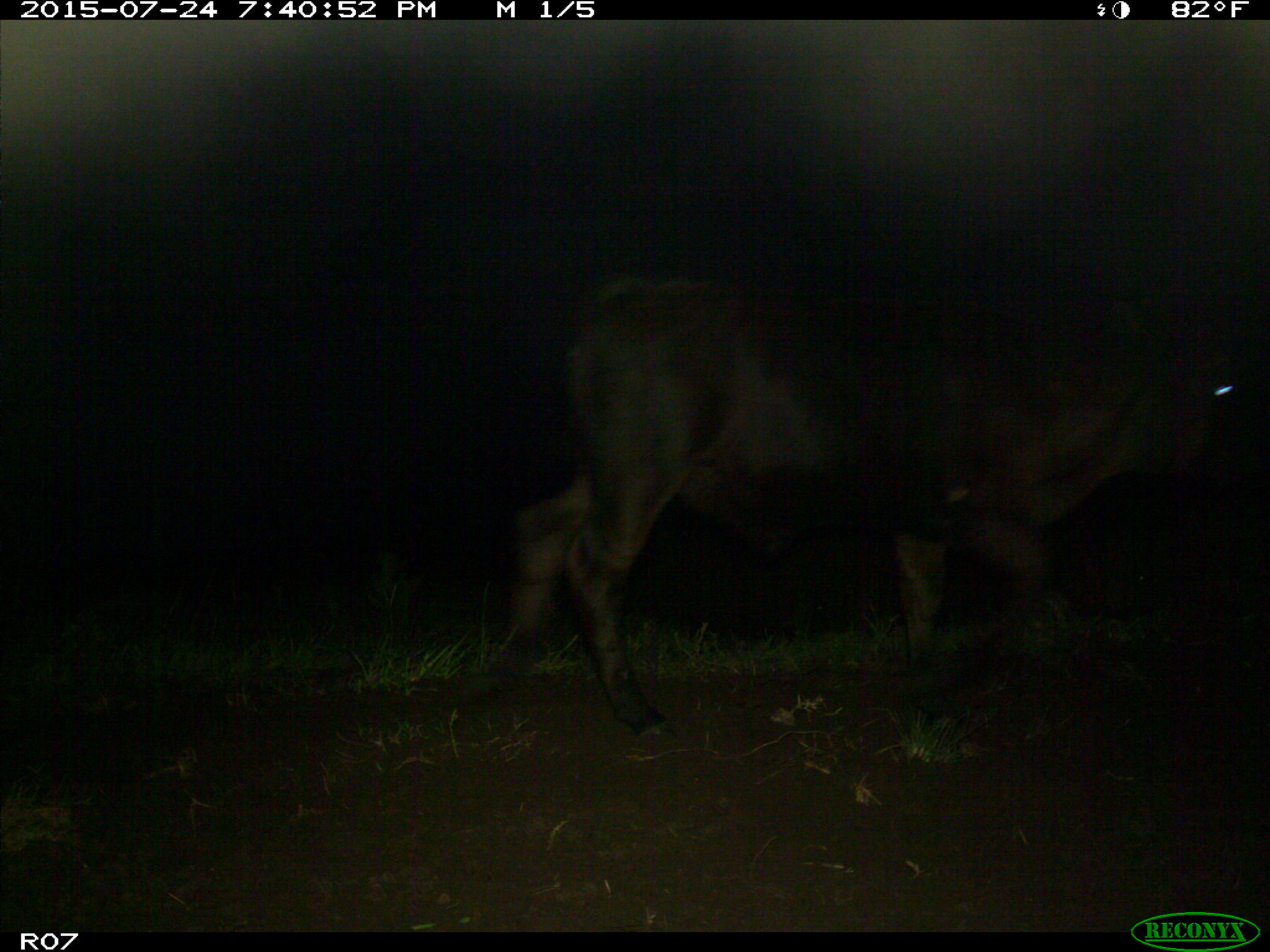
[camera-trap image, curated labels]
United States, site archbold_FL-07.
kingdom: Animalia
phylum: Chordata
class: Mammalia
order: Artiodactyla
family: Bovidae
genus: Bos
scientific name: Bos taurus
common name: domestic cow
Bos taurus (domestic cow).